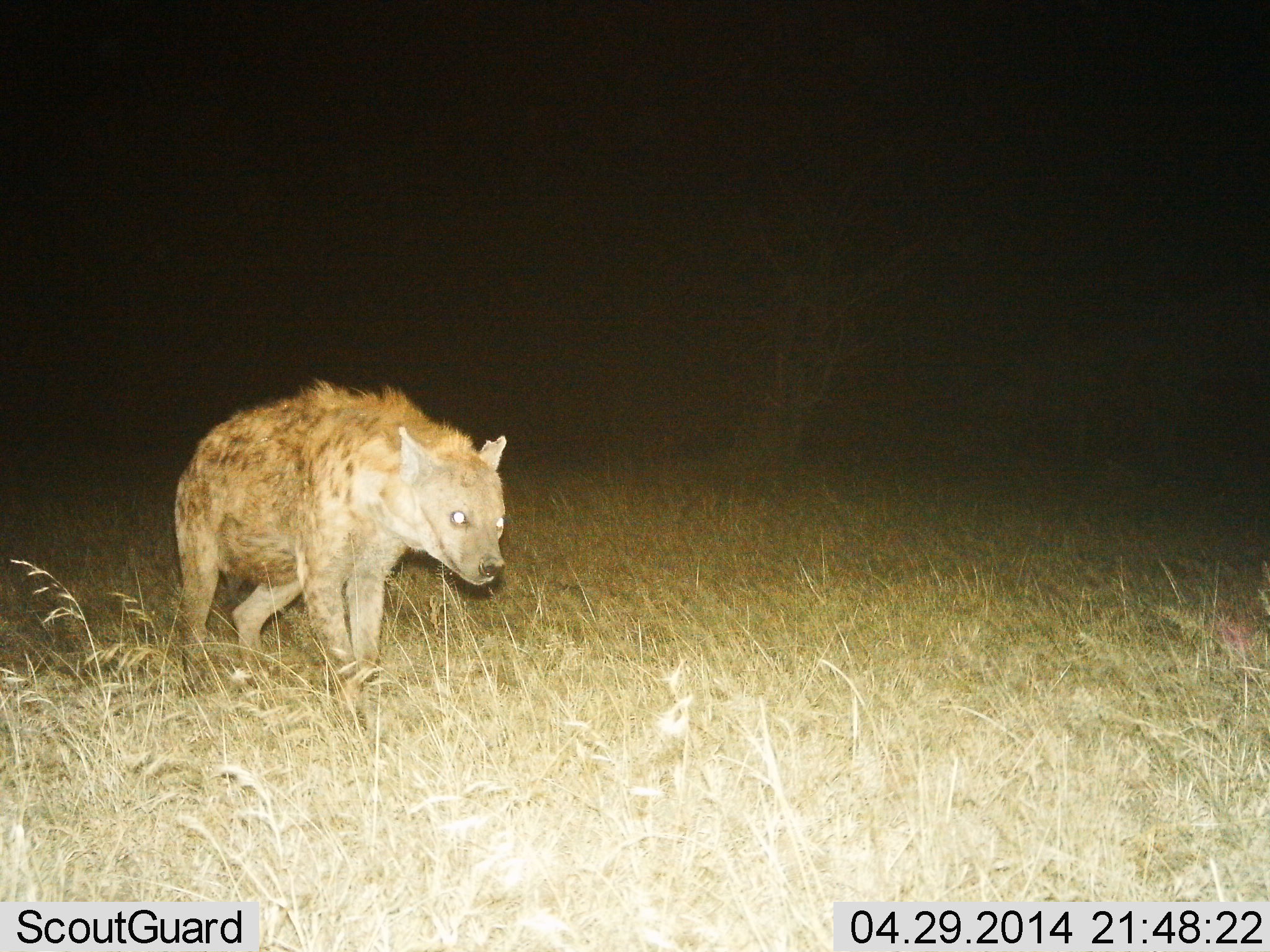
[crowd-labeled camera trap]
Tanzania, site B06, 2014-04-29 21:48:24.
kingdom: Animalia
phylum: Chordata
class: Mammalia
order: Carnivora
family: Hyaenidae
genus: Crocuta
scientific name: Crocuta crocuta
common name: spotted hyena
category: hyenaspotted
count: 1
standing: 20%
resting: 0%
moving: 80%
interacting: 0%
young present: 0%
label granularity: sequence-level